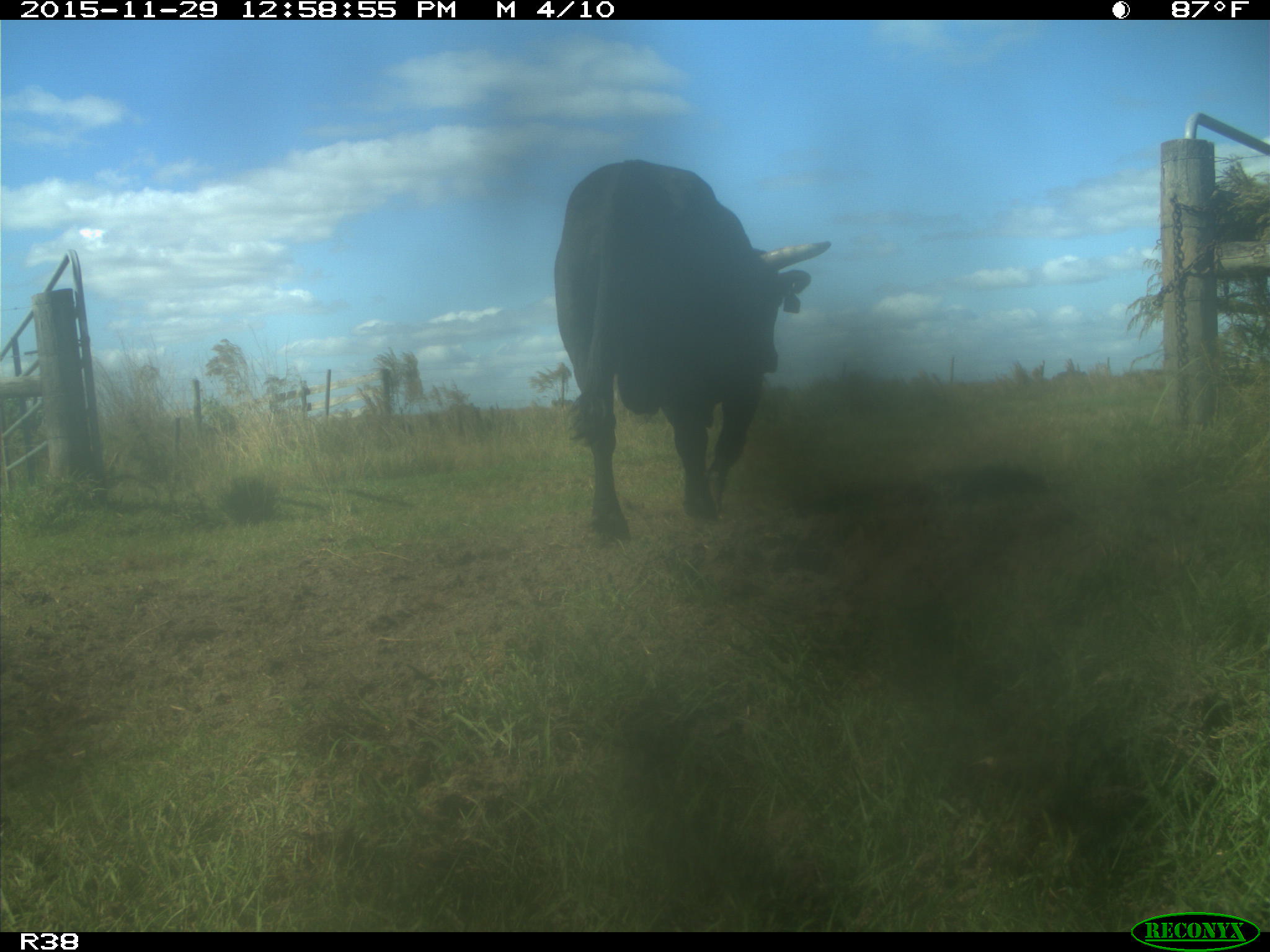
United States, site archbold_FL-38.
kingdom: Animalia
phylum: Chordata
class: Mammalia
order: Artiodactyla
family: Bovidae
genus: Bos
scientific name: Bos taurus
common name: domestic cow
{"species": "Bos taurus (domestic cow)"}